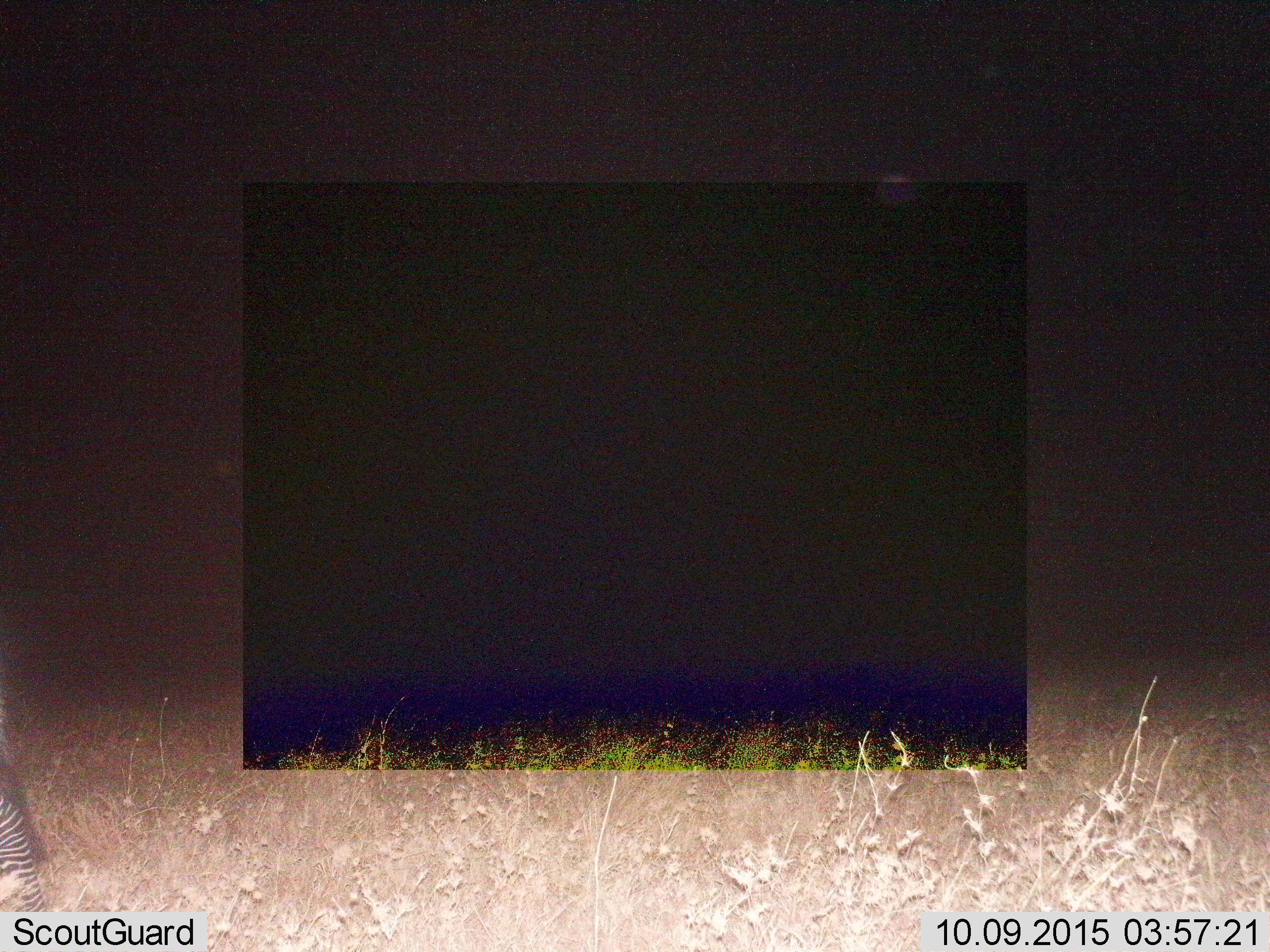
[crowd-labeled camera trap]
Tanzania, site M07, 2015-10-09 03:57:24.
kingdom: Animalia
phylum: Chordata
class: Mammalia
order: Perissodactyla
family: Equidae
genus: Equus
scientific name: Equus quagga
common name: plains zebra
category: zebra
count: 1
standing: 14%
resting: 29%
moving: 57%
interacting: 0%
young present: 0%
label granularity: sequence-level